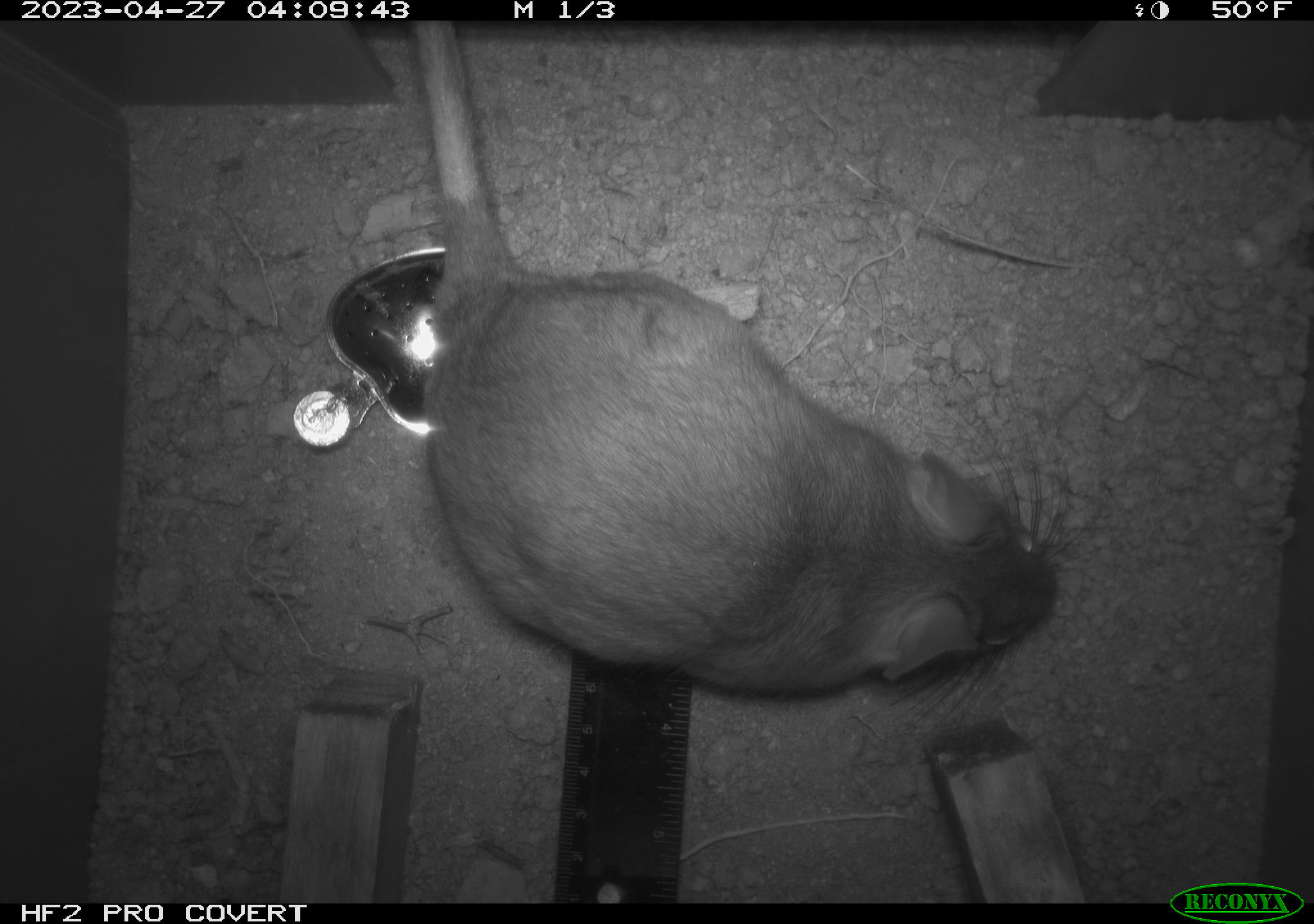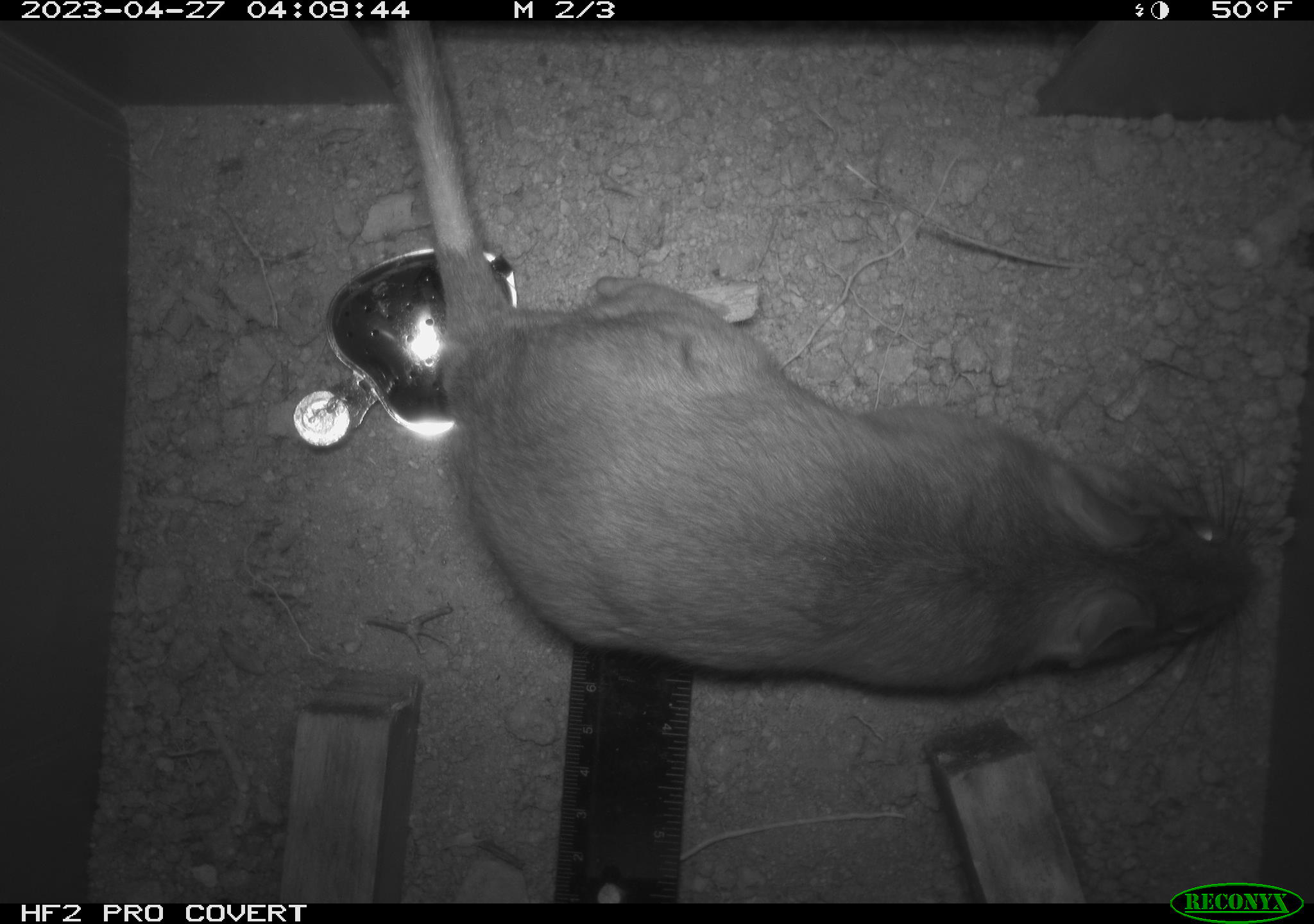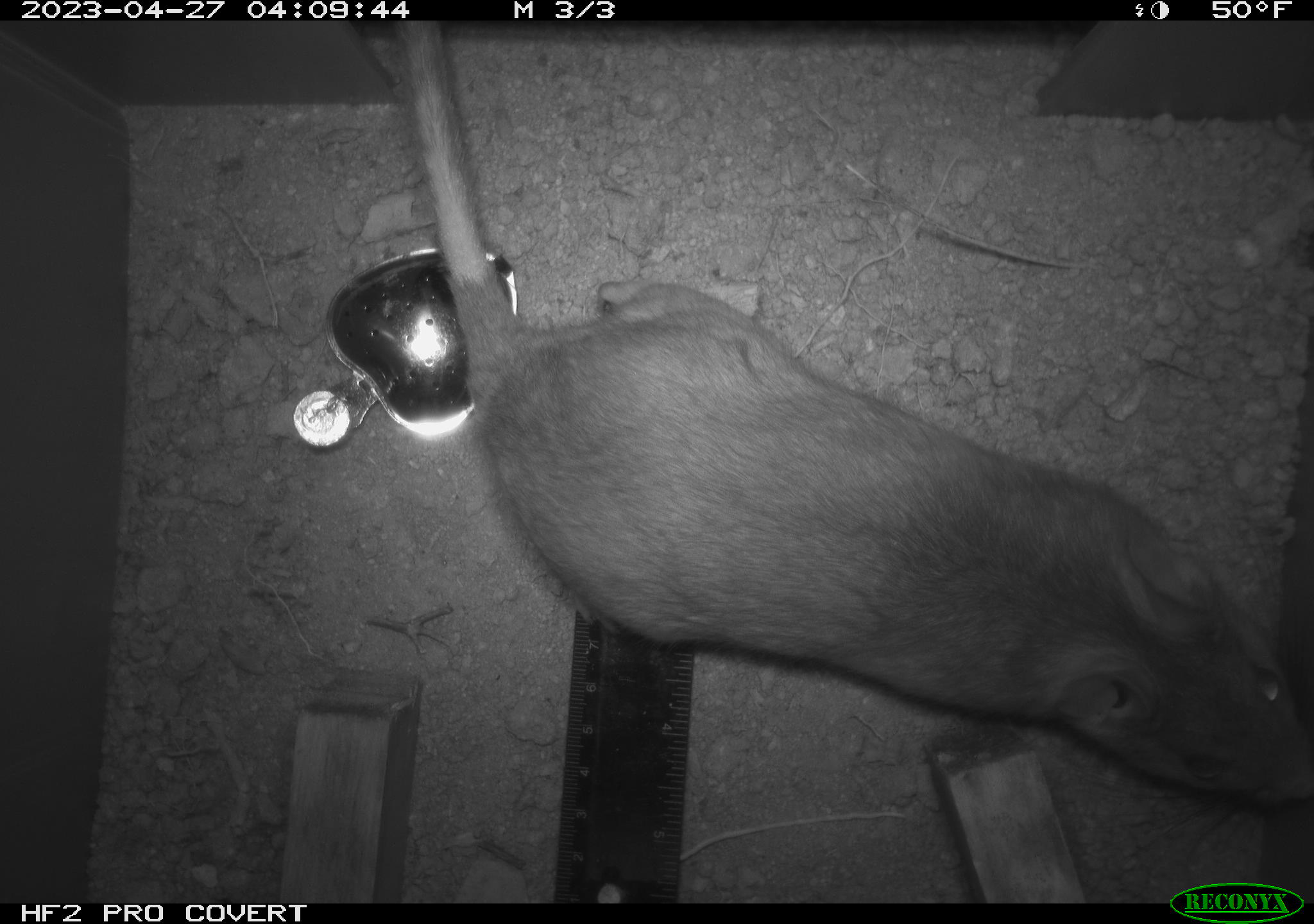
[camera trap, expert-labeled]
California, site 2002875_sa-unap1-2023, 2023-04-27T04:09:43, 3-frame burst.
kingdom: Animalia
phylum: Chordata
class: Mammalia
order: Rodentia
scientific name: Rodentia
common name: mouse species